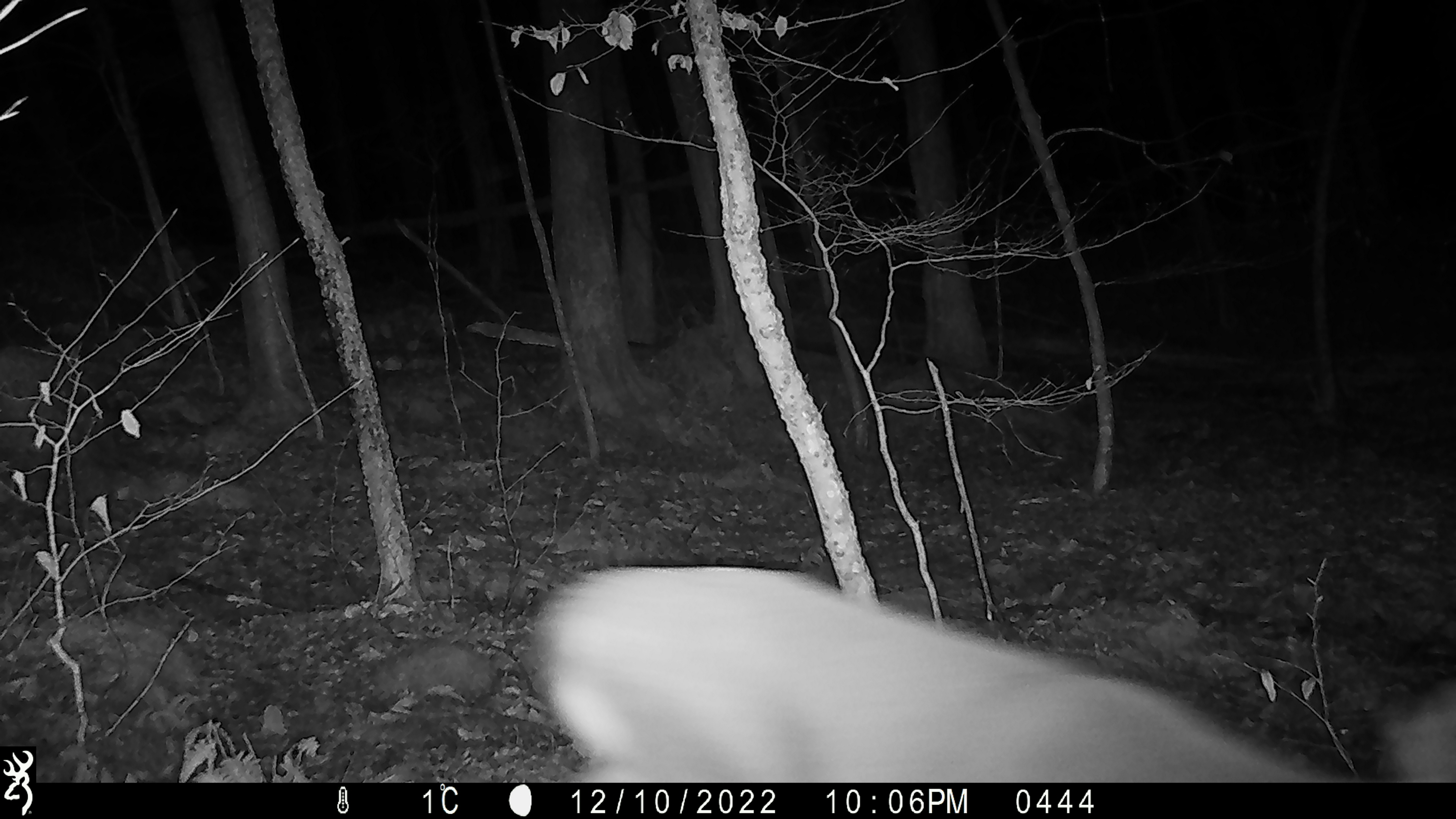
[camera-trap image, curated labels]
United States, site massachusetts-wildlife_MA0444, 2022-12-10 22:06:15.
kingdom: Animalia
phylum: Chordata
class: Mammalia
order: Artiodactyla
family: Cervidae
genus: Odocoileus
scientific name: Odocoileus virginianus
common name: white-tailed deer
White-tailed deer (Odocoileus virginianus).